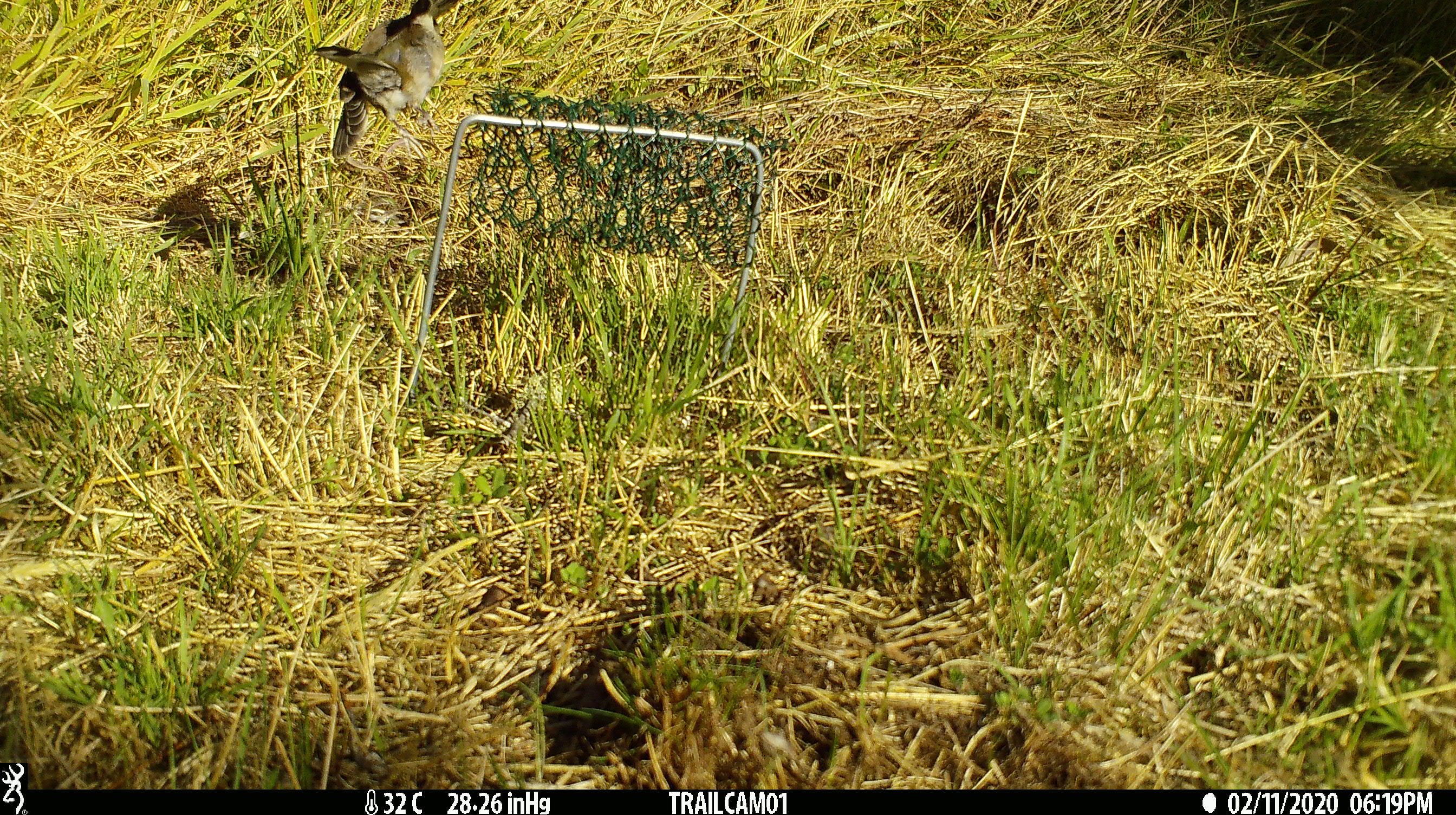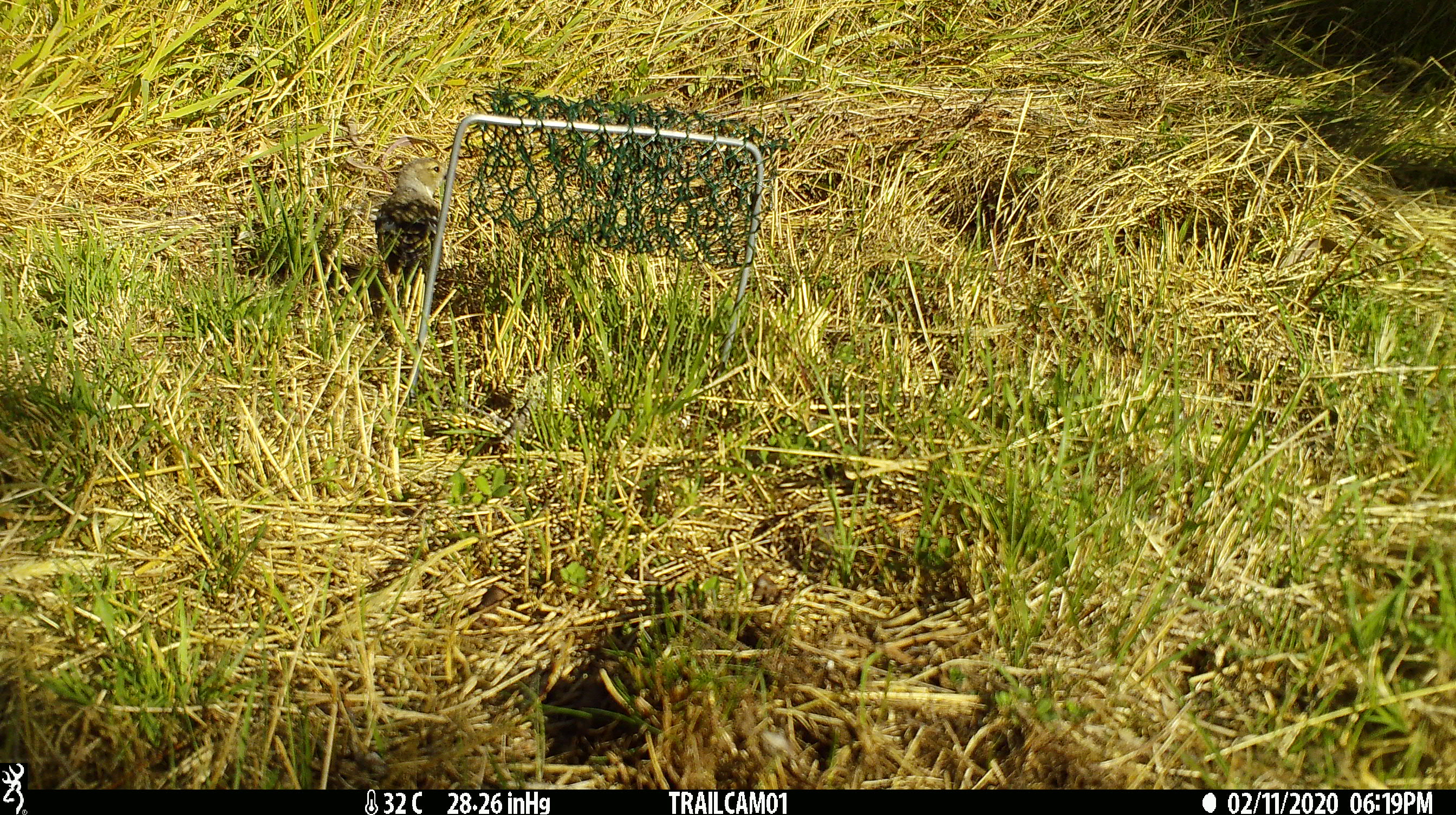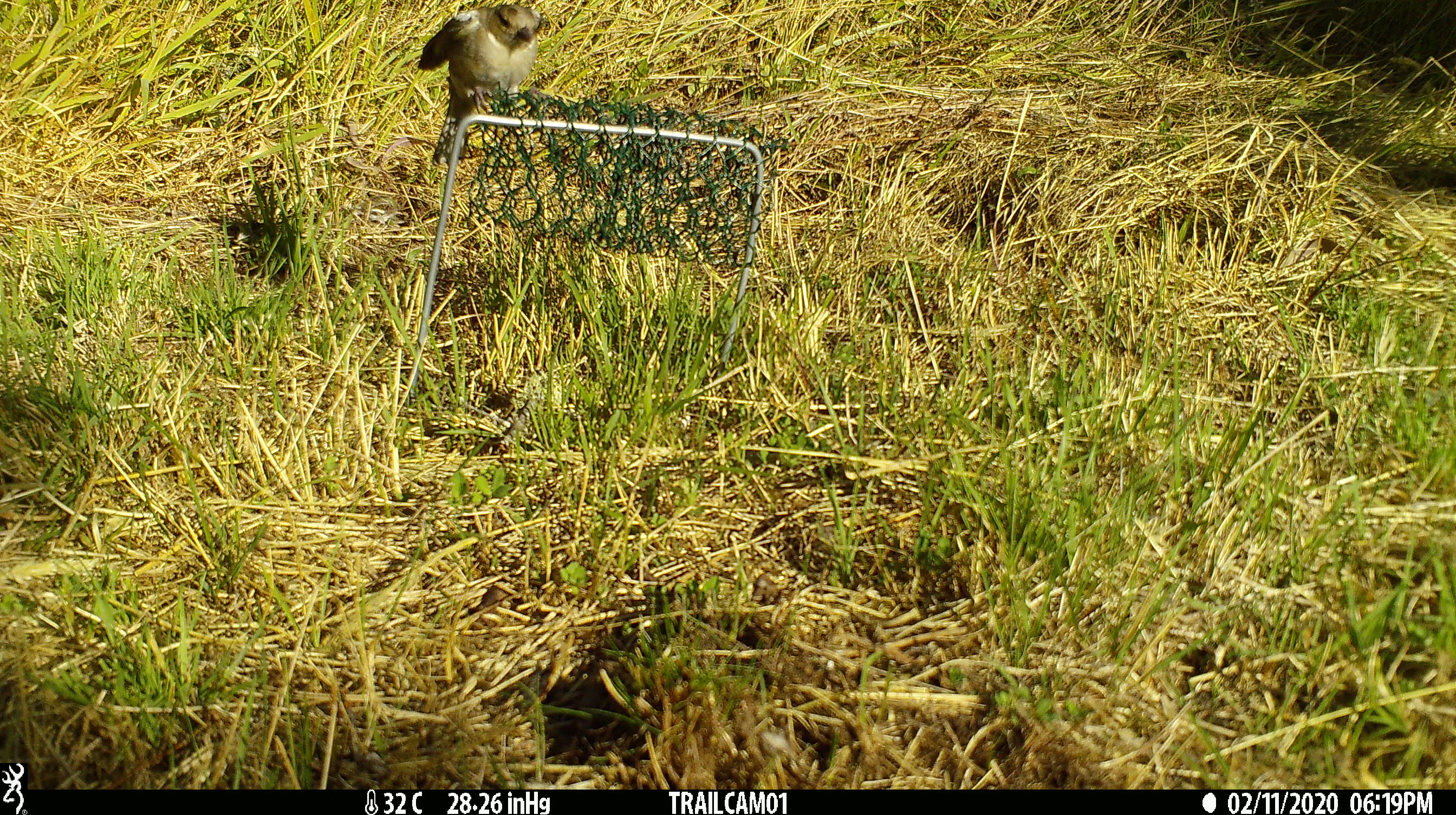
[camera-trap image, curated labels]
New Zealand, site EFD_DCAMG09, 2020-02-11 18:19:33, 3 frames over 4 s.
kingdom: Animalia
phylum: Chordata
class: Aves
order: Passeriformes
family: Fringillidae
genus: Fringilla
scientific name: Fringilla coelebs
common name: common chaffinch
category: chaffinch